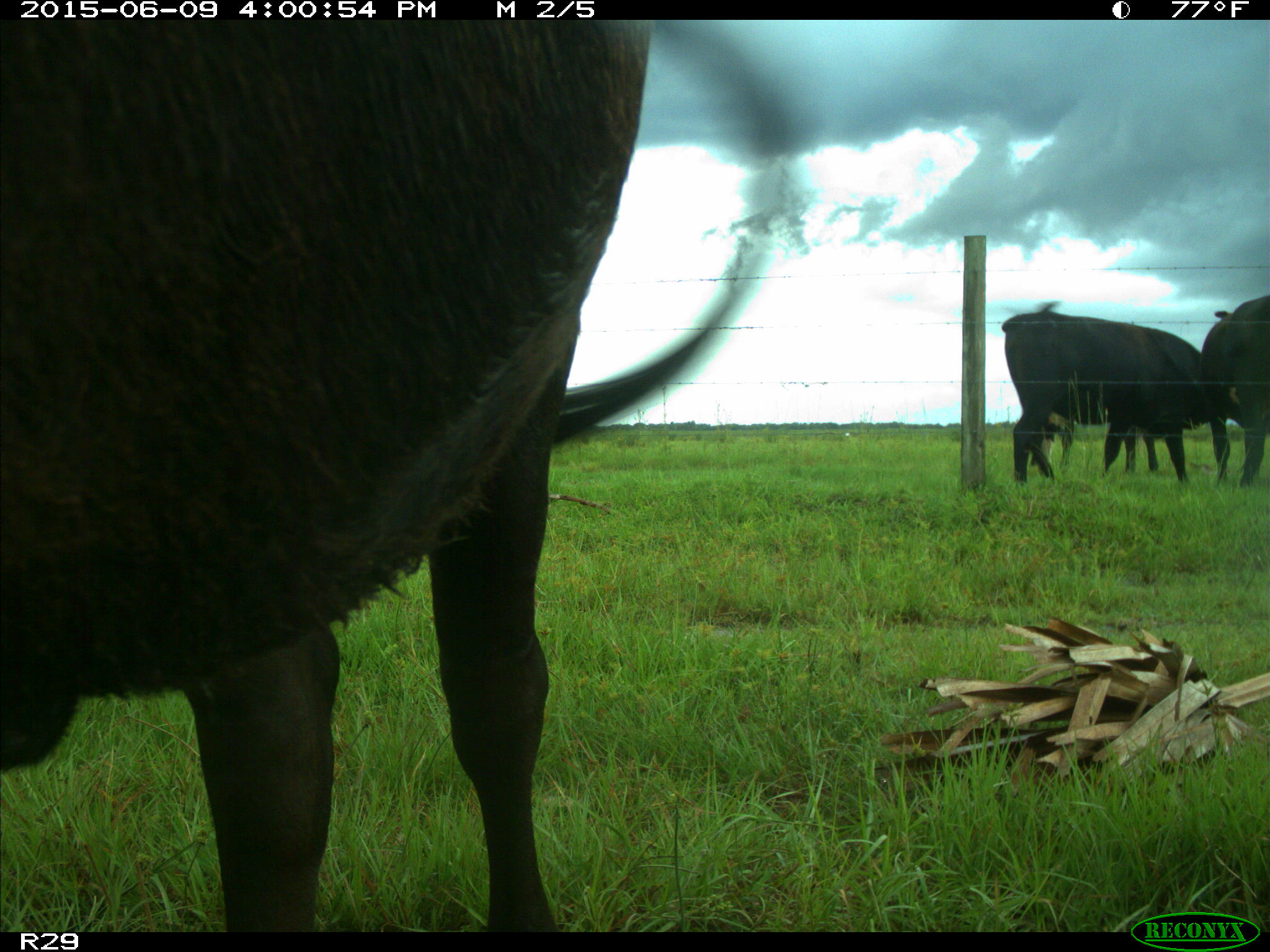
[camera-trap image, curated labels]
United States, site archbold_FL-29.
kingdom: Animalia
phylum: Chordata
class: Mammalia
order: Artiodactyla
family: Bovidae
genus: Bos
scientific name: Bos taurus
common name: domestic cow